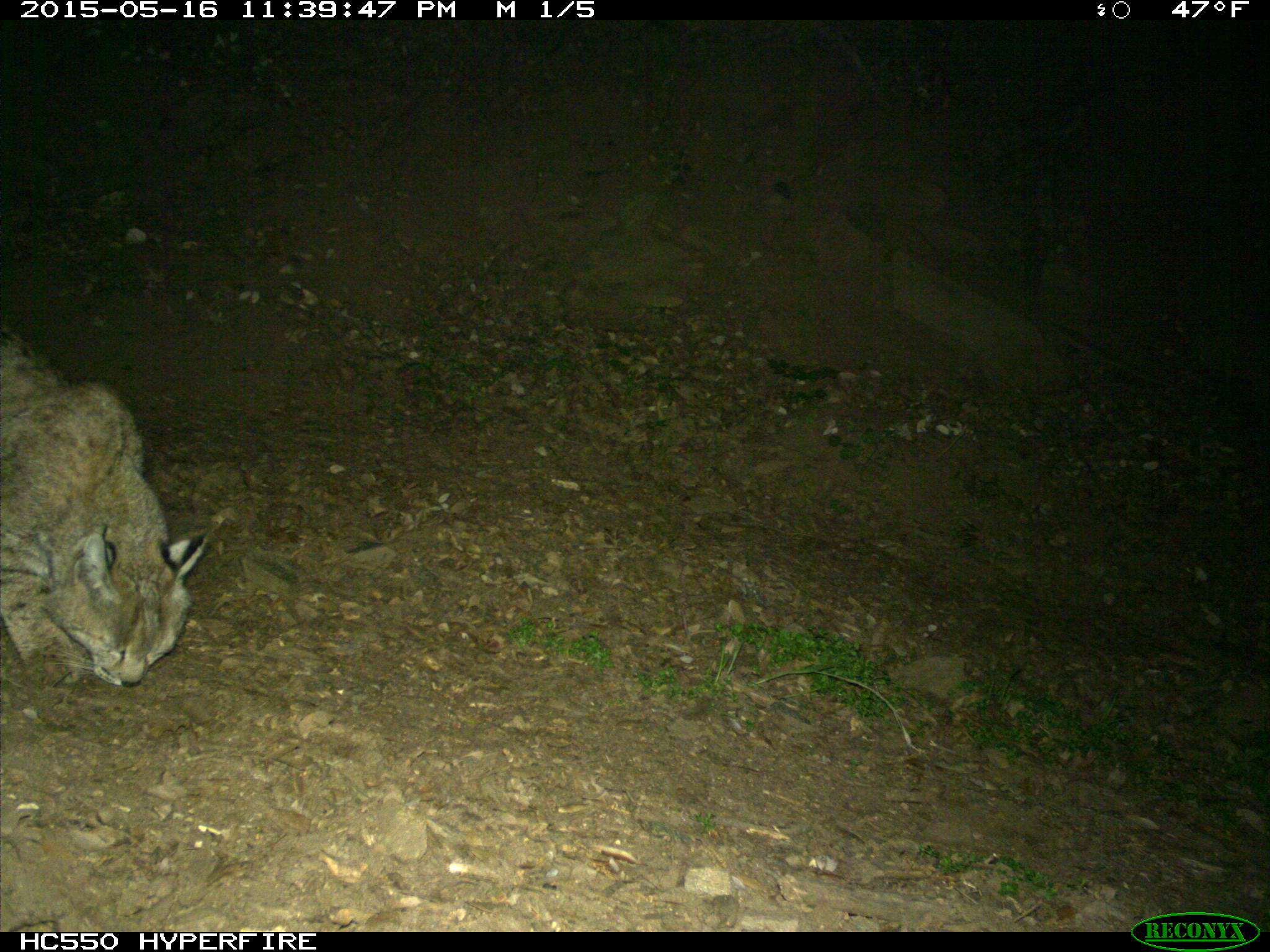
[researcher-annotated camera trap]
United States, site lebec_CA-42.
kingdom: Animalia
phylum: Chordata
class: Mammalia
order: Carnivora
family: Felidae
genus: Lynx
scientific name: Lynx rufus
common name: bobcat